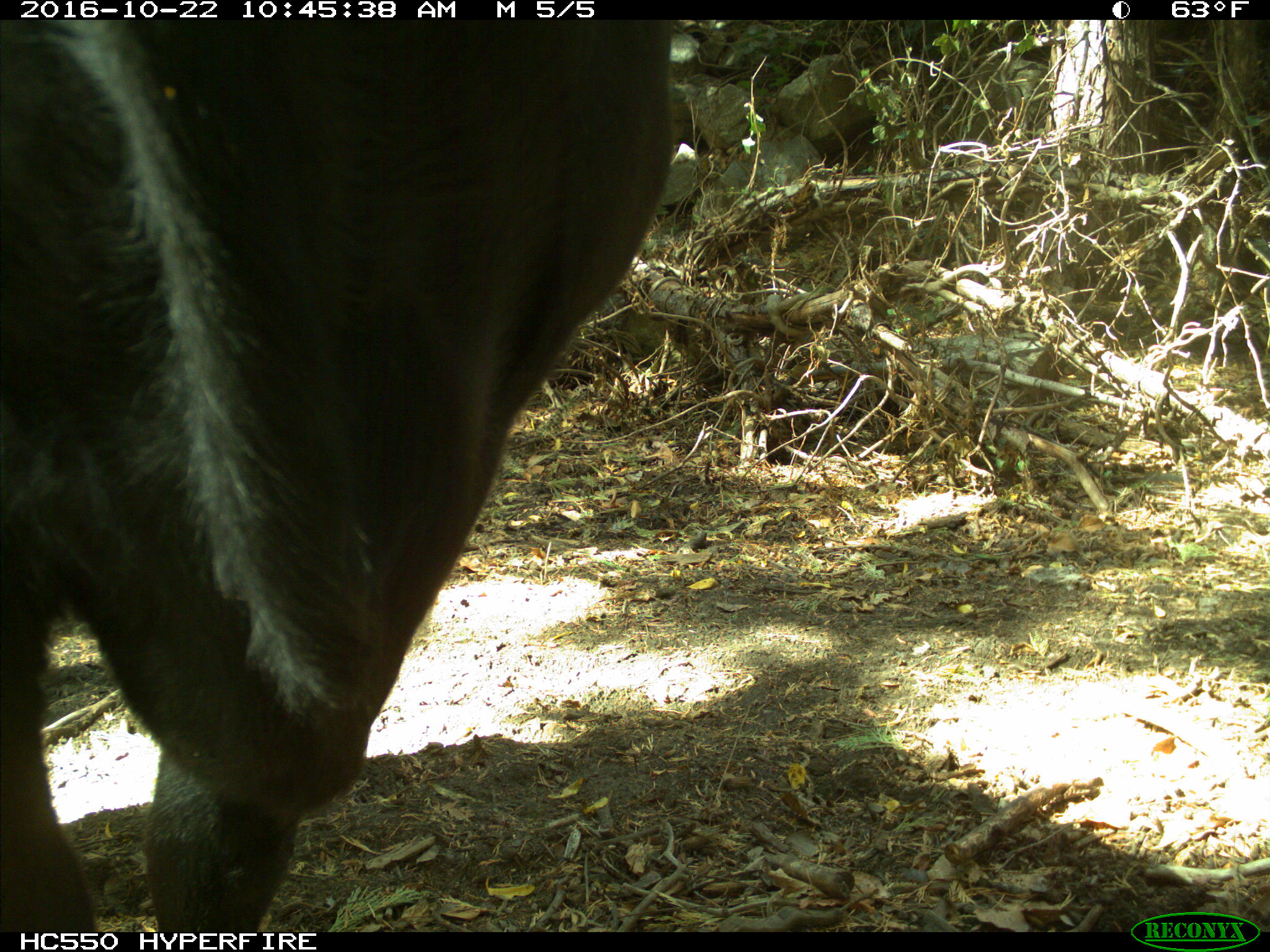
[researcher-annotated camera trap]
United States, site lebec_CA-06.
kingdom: Animalia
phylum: Chordata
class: Mammalia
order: Artiodactyla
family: Bovidae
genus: Bos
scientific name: Bos taurus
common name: domestic cow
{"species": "Bos taurus (domestic cow)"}